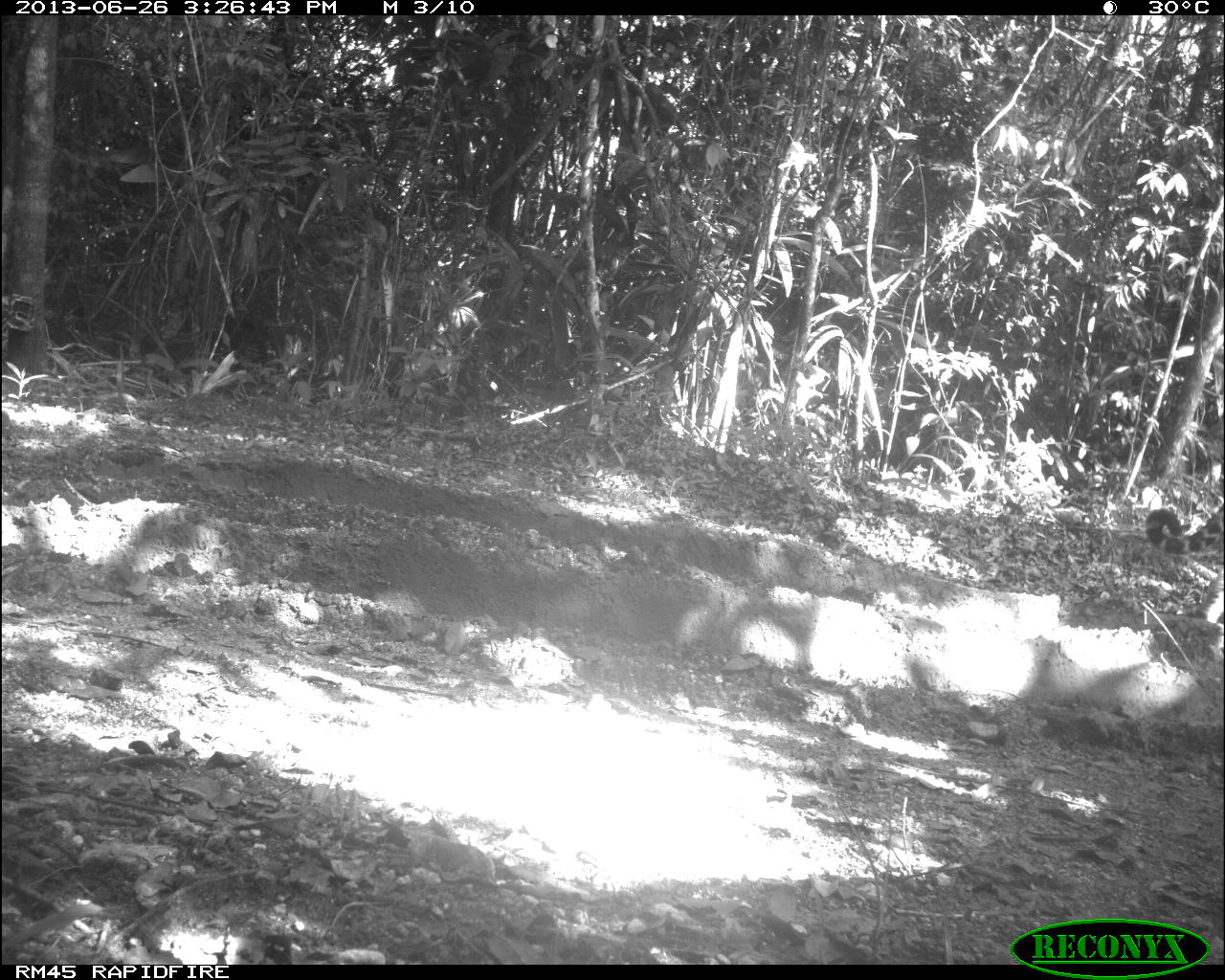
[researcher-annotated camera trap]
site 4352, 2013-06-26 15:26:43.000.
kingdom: Animalia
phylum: Chordata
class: Mammalia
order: Carnivora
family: Felidae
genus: Panthera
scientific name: Panthera onca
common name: jaguar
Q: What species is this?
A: Panthera onca (jaguar).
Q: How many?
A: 1.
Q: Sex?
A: Male.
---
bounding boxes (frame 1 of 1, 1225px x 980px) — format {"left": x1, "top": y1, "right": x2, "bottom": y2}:
panthera onca: {"left": 1144, "top": 501, "right": 1225, "bottom": 555}